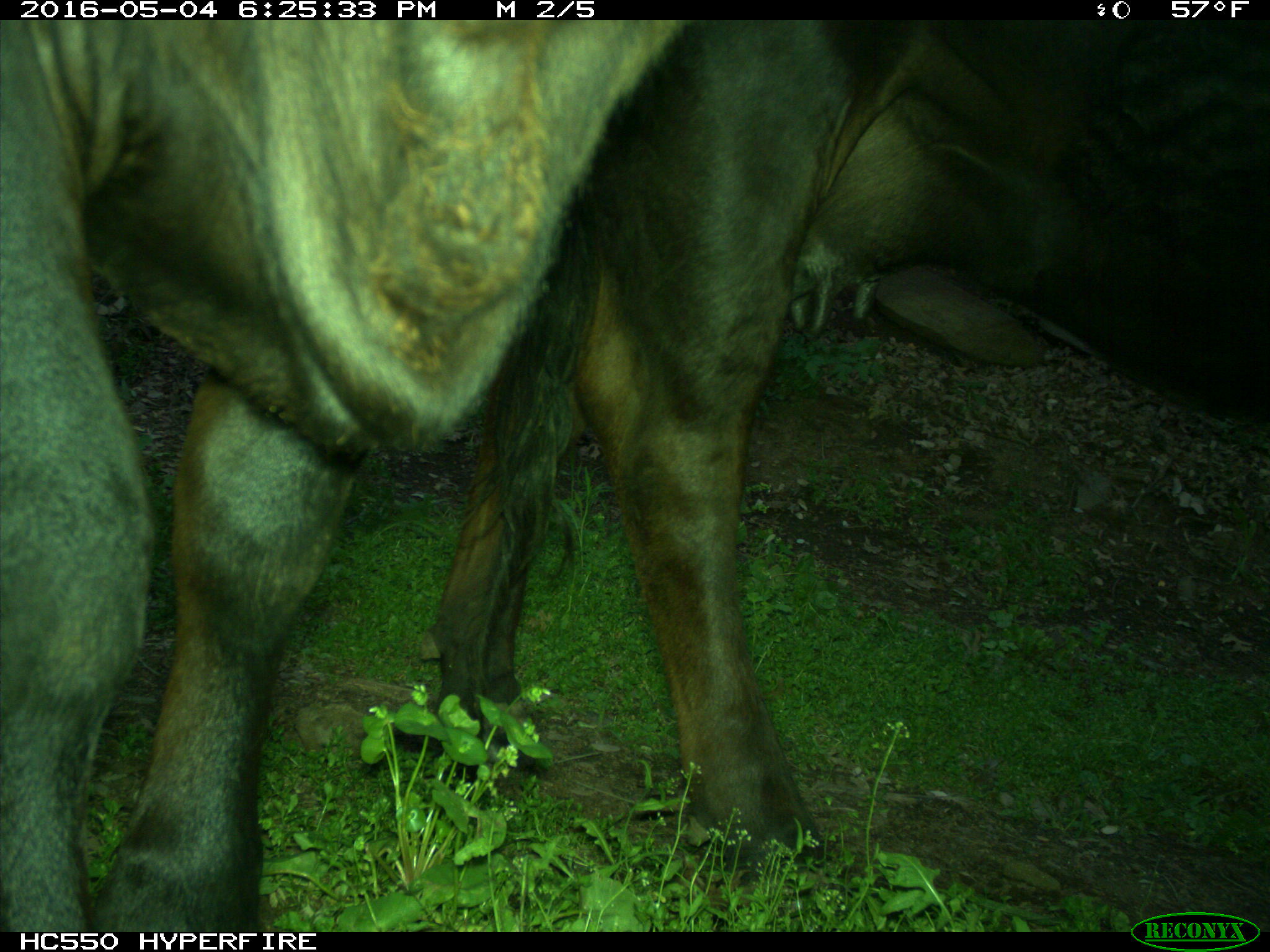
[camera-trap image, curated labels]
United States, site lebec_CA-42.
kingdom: Animalia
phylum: Chordata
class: Mammalia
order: Artiodactyla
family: Bovidae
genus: Bos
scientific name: Bos taurus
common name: domestic cow